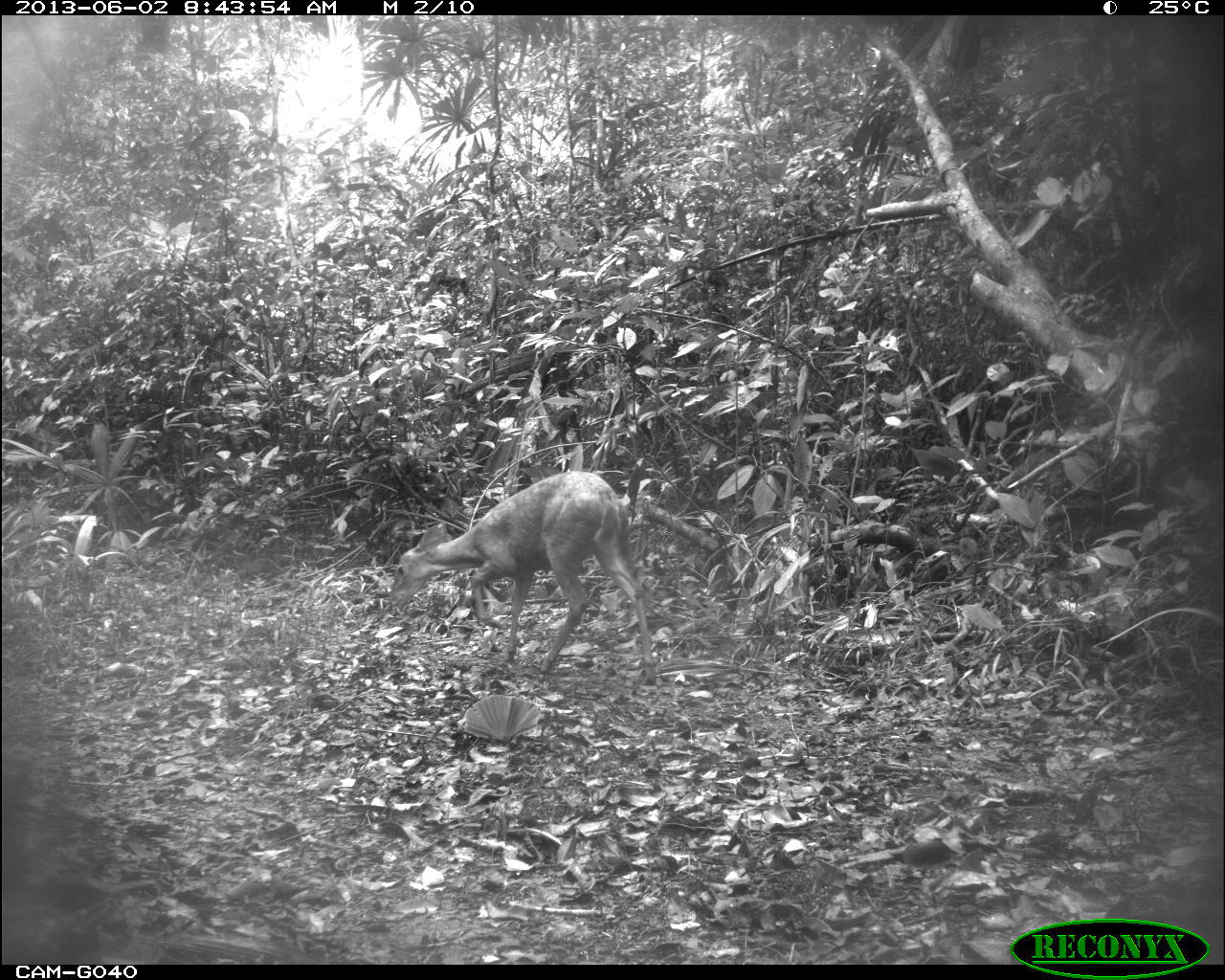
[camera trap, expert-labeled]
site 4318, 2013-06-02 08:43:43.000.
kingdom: Animalia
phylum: Chordata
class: Mammalia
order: Artiodactyla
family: Cervidae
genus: Mazama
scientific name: Mazama temama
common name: central american red brocket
Mazama temama (central american red brocket), count 2.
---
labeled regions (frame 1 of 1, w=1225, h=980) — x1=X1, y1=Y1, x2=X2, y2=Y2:
mazama temama: x1=390, y1=470, x2=656, y2=683